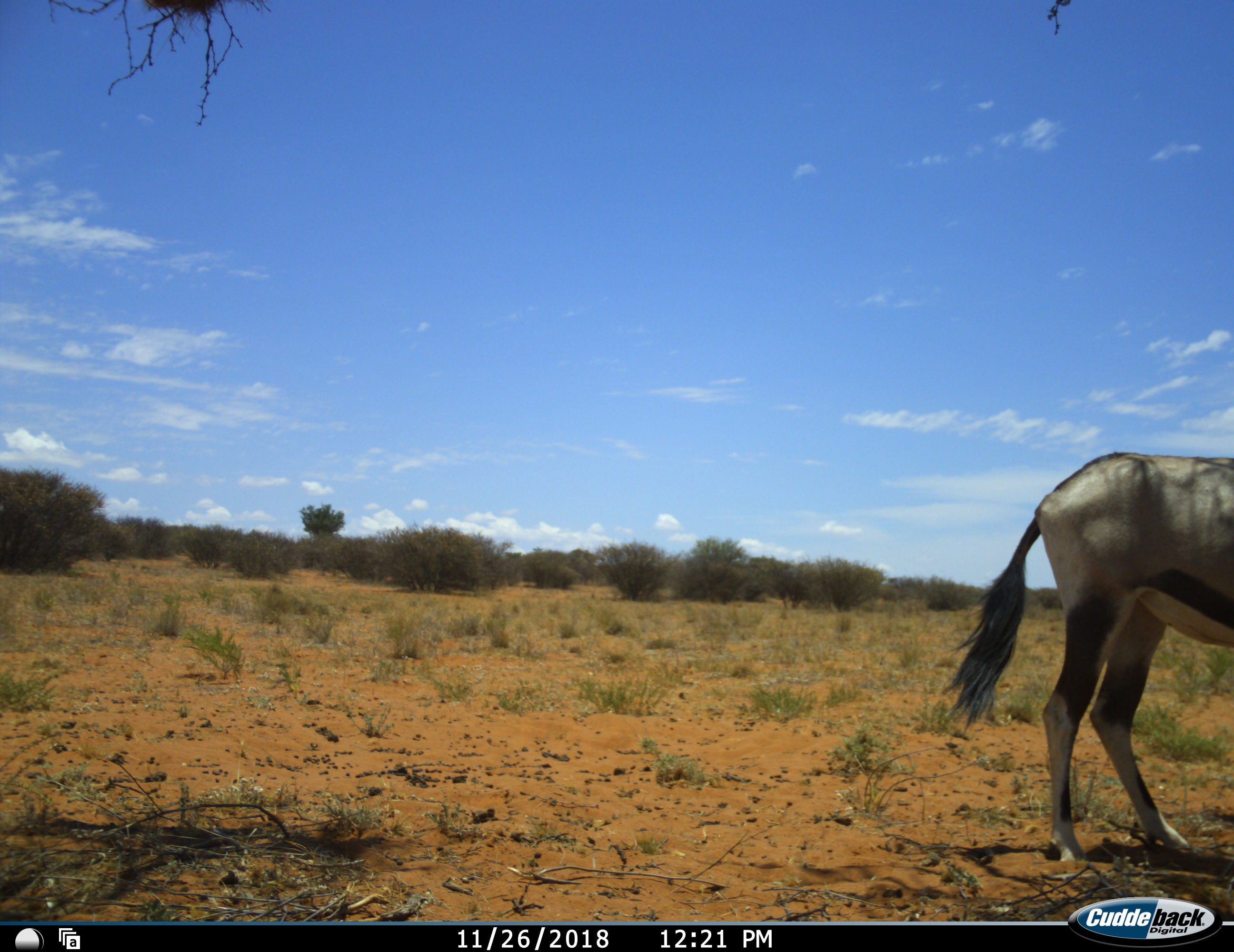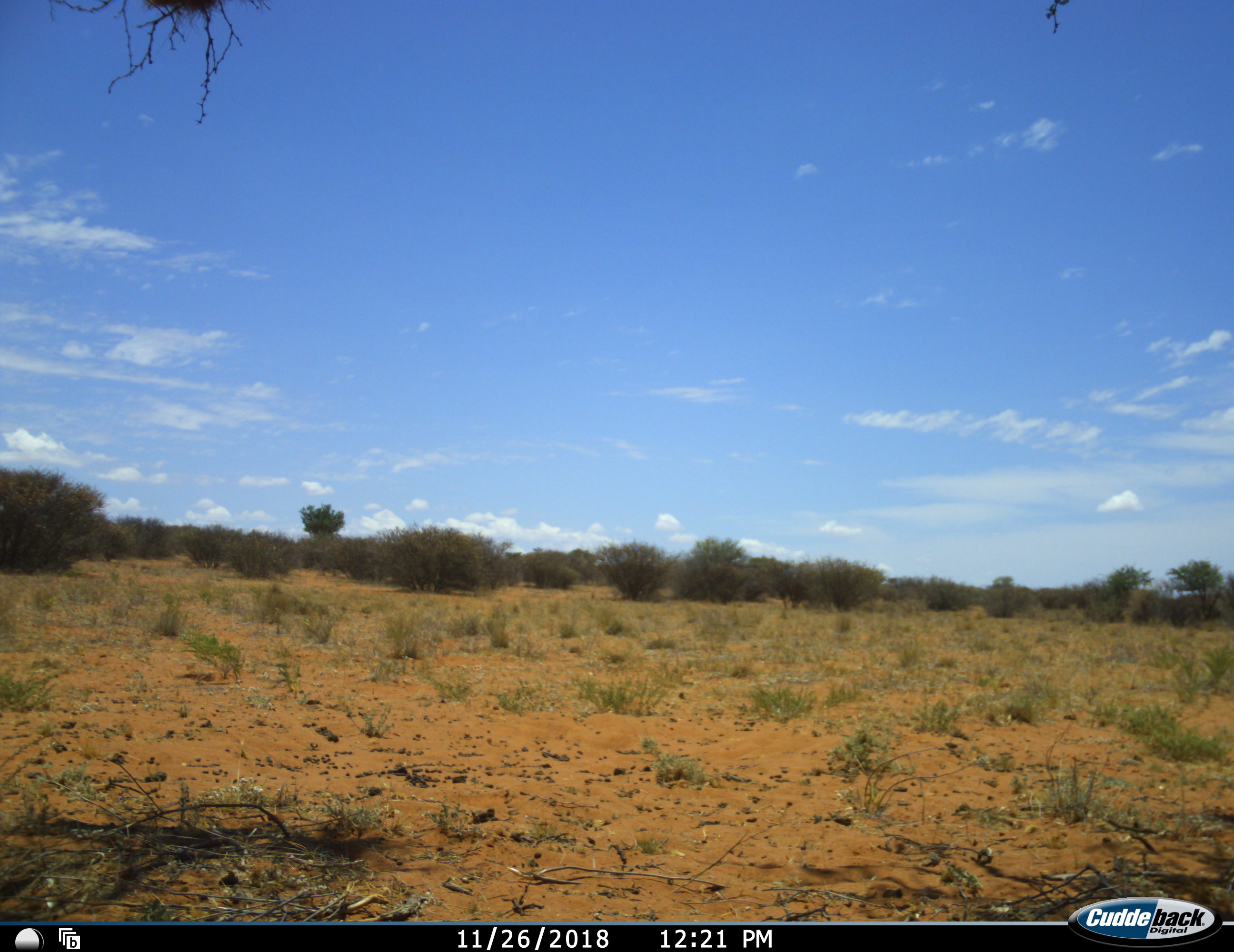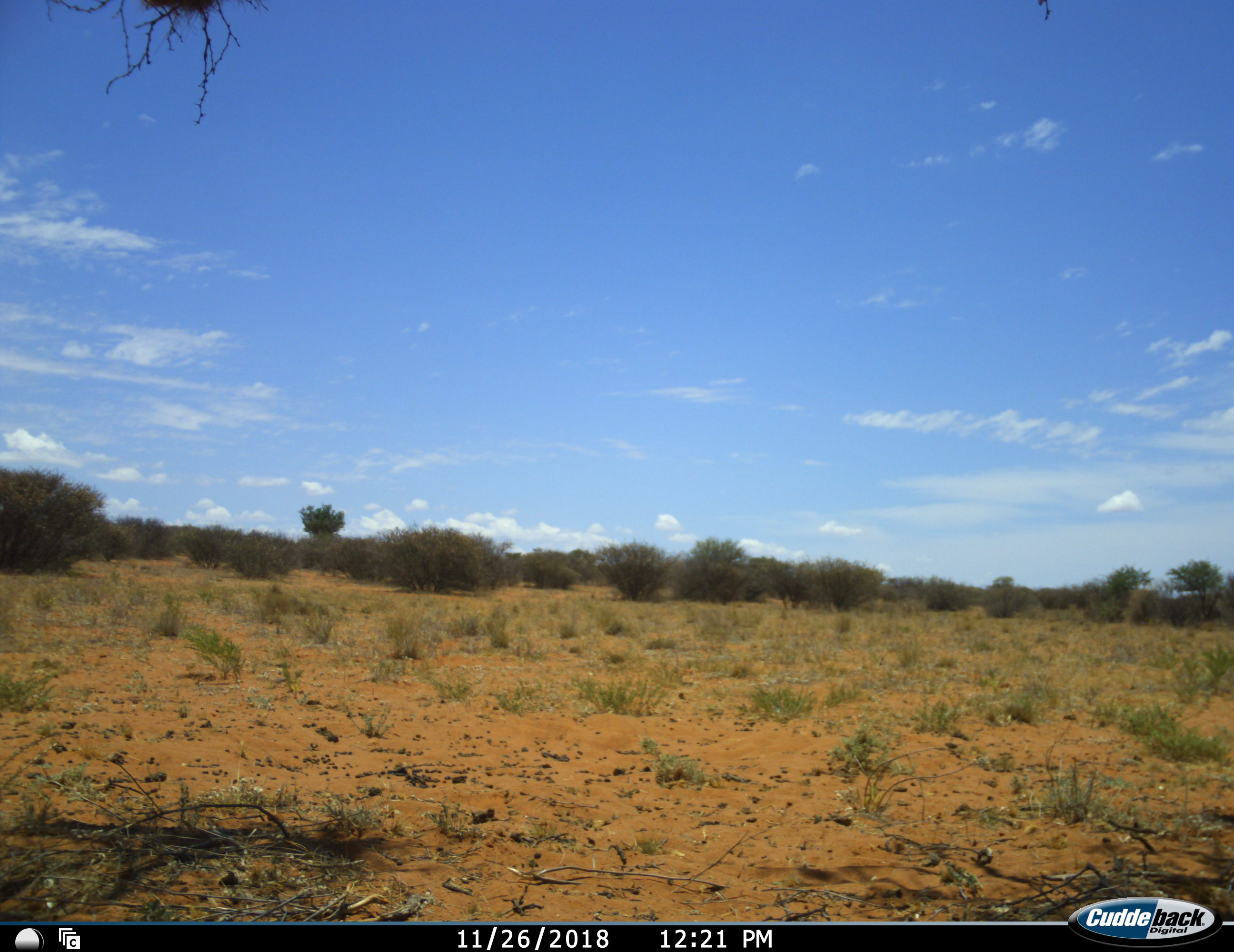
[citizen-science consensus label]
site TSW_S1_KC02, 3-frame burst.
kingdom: Animalia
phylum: Chordata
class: Mammalia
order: Artiodactyla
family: Bovidae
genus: Oryx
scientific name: Oryx gazella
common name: gemsbok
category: oryx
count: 1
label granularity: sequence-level